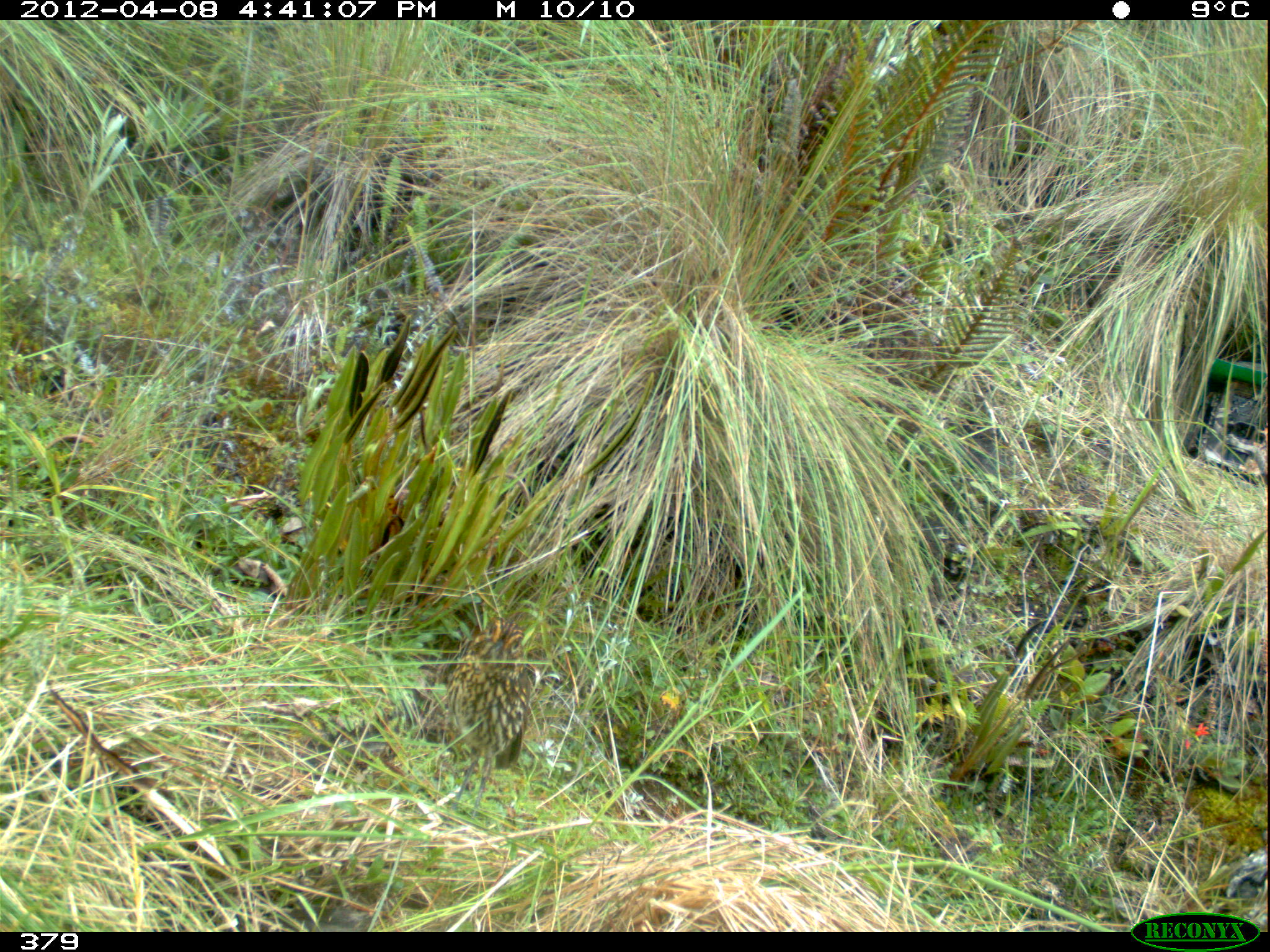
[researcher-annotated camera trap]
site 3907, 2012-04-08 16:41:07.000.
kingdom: Animalia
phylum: Chordata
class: Aves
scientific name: Aves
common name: bird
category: unknown bird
Unknown bird (bird) (Aves).